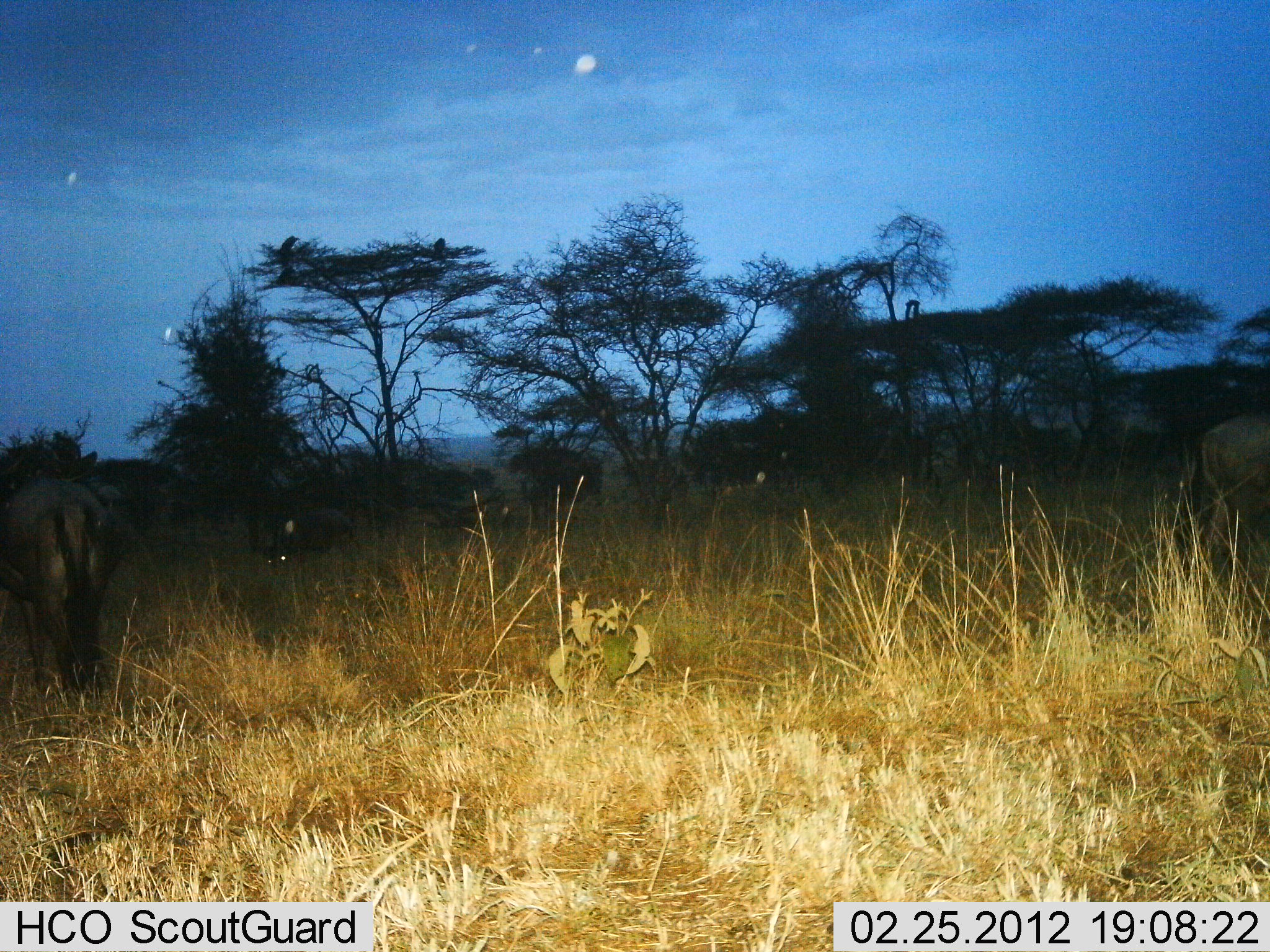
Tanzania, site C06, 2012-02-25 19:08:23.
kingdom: Animalia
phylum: Chordata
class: Mammalia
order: Artiodactyla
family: Bovidae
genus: Connochaetes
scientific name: Connochaetes taurinus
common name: blue wildebeest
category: wildebeest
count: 2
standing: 58%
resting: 5%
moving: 5%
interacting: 0%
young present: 0%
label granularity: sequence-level